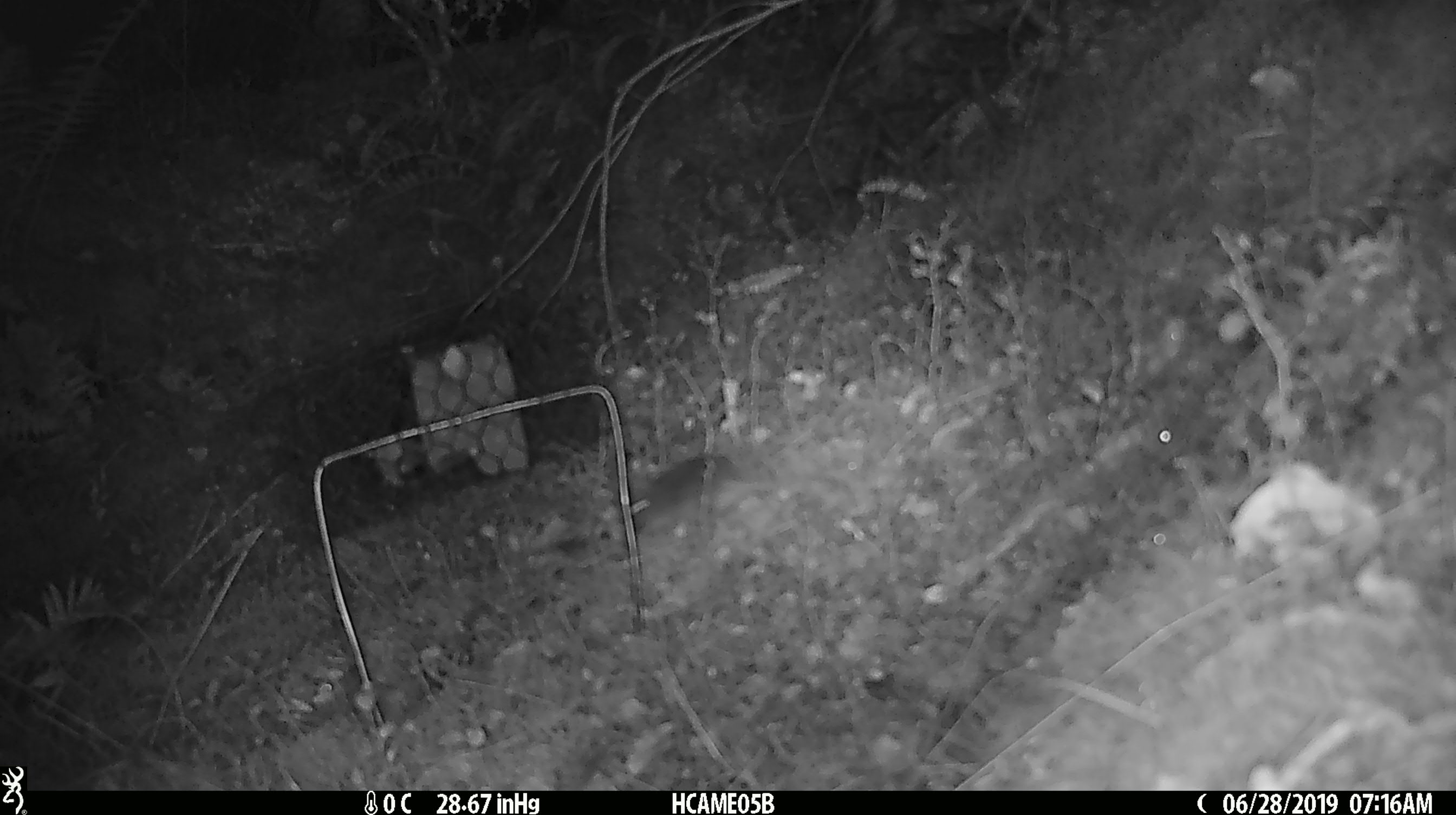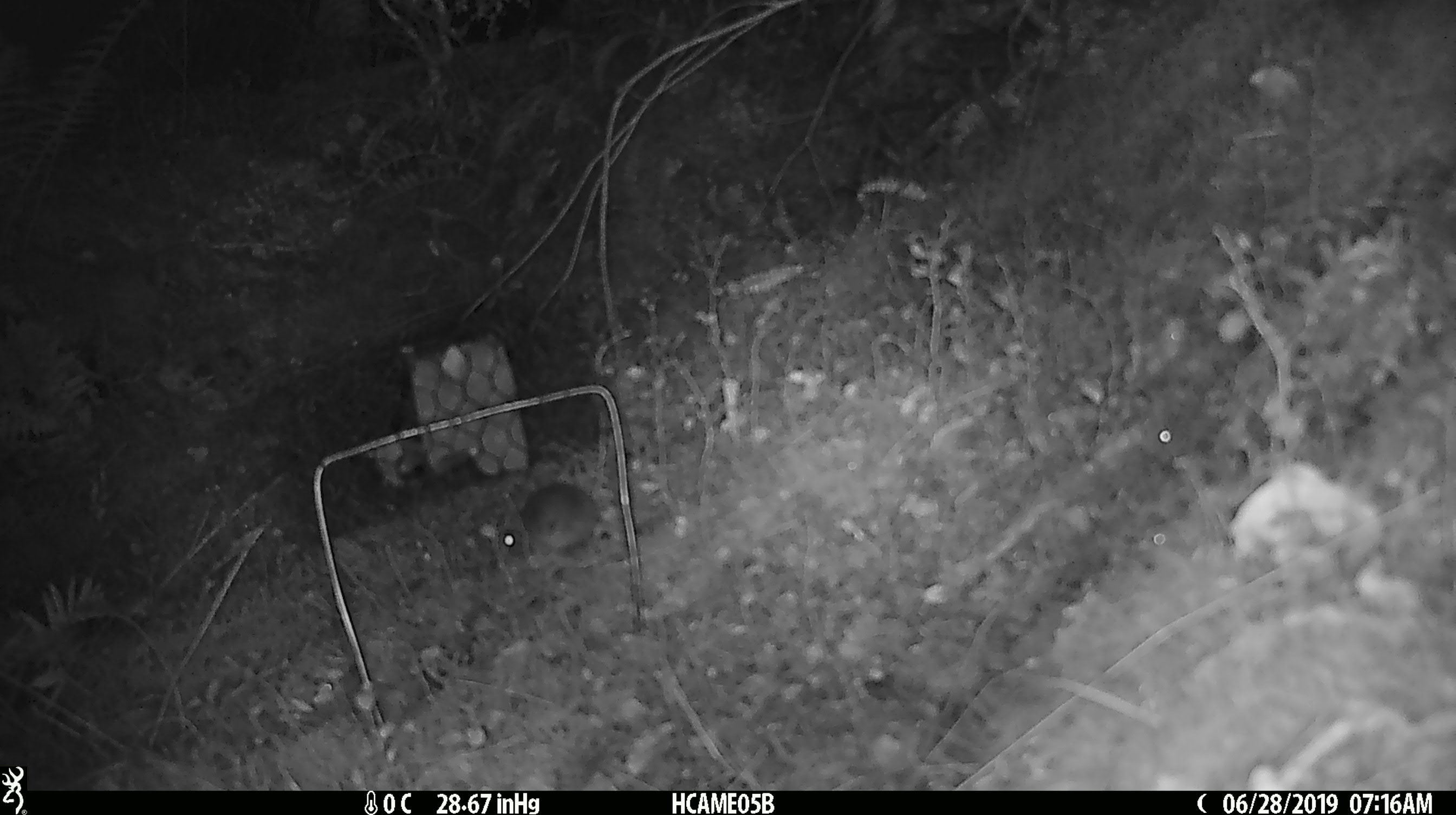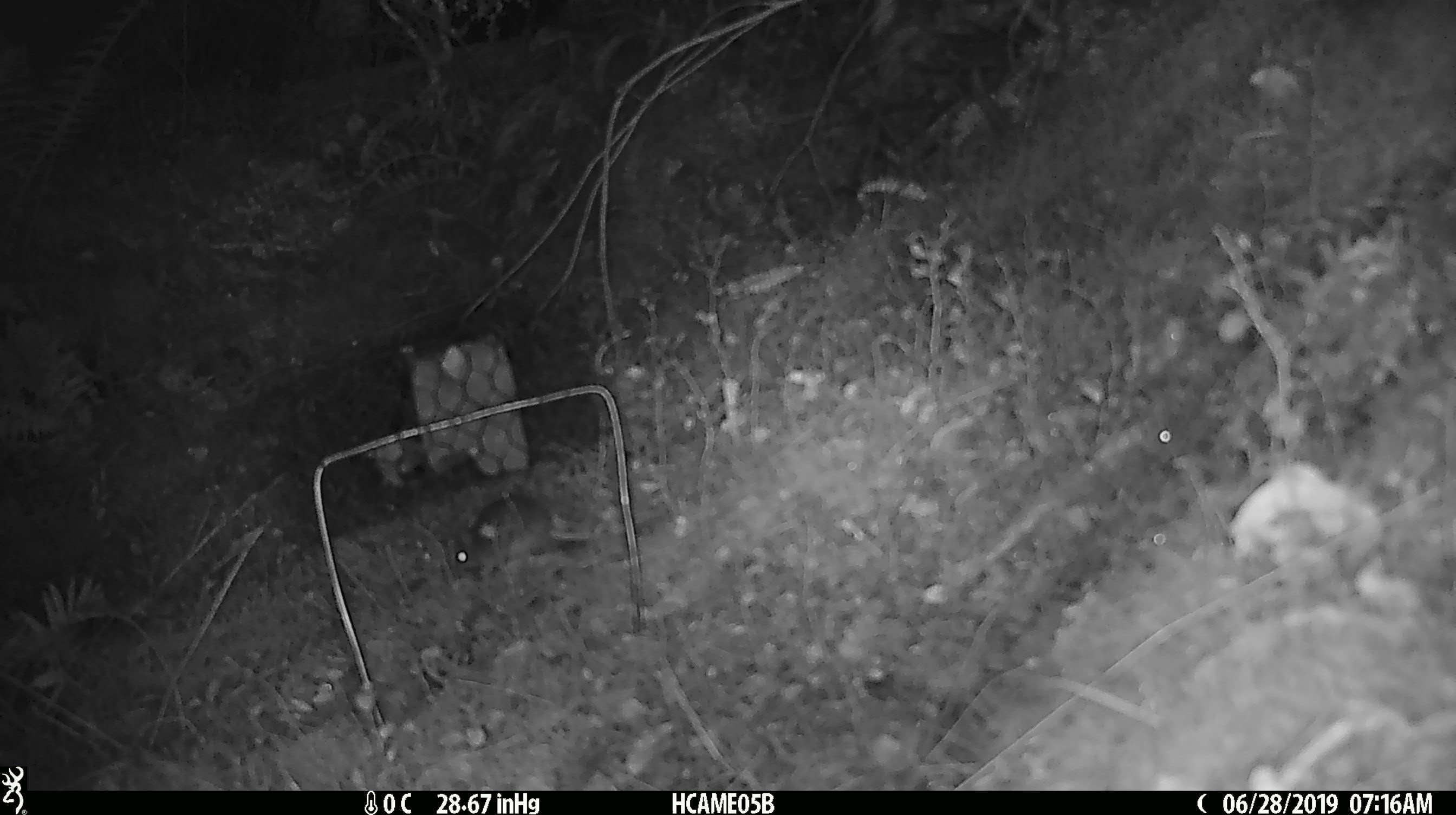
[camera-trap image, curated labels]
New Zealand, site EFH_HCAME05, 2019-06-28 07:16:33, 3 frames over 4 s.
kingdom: Animalia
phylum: Chordata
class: Mammalia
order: Rodentia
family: Muridae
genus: Mus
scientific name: Mus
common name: mouse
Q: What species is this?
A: Mouse (Mus).